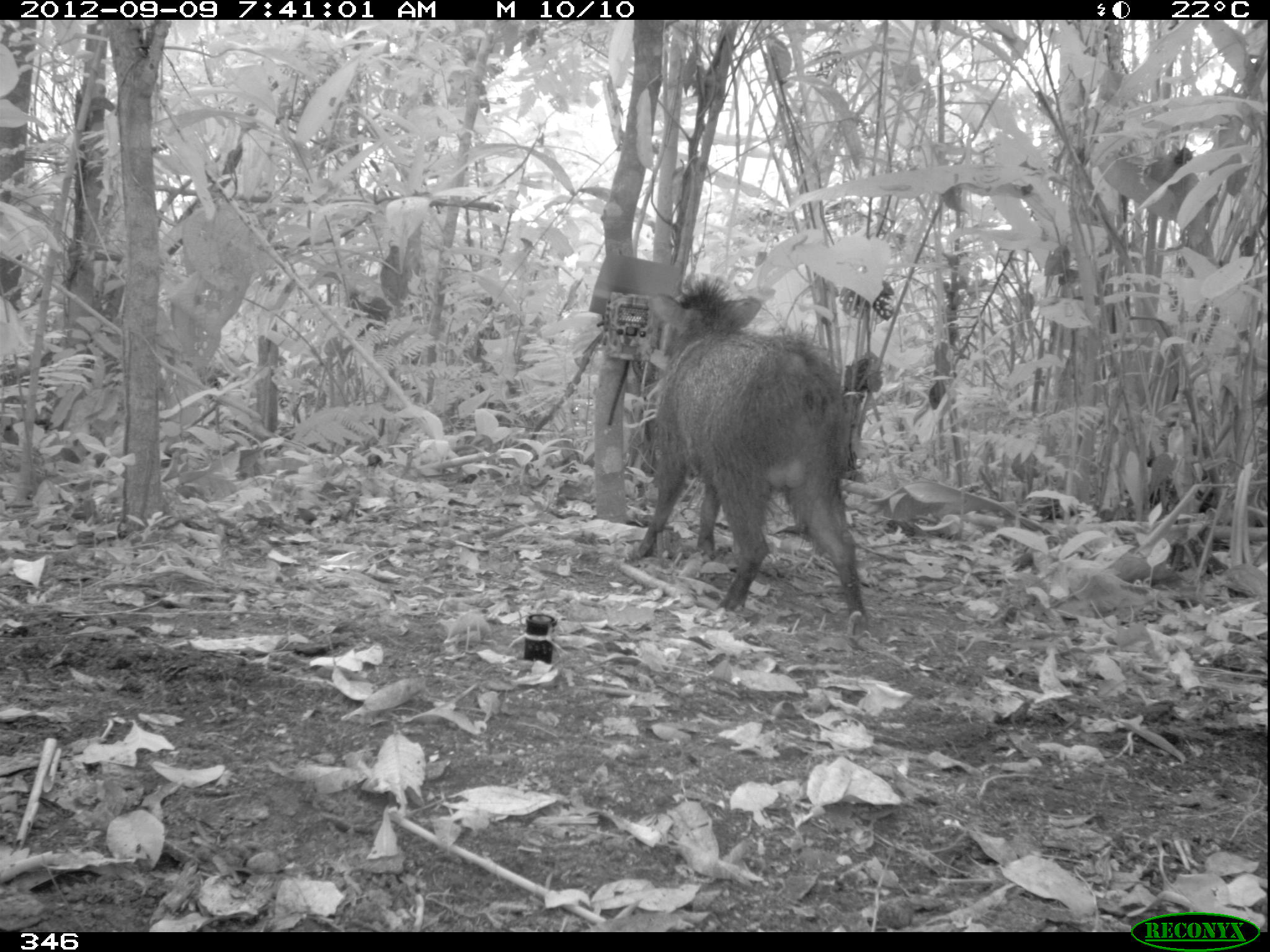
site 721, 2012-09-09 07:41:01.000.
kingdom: Animalia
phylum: Chordata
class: Mammalia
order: Artiodactyla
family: Tayassuidae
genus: Pecari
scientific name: Pecari tajacu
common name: collared peccary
Pecari tajacu (collared peccary).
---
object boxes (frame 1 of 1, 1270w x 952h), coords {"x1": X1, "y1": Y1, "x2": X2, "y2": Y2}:
pecari tajacu: {"x1": 633, "y1": 280, "x2": 866, "y2": 621}